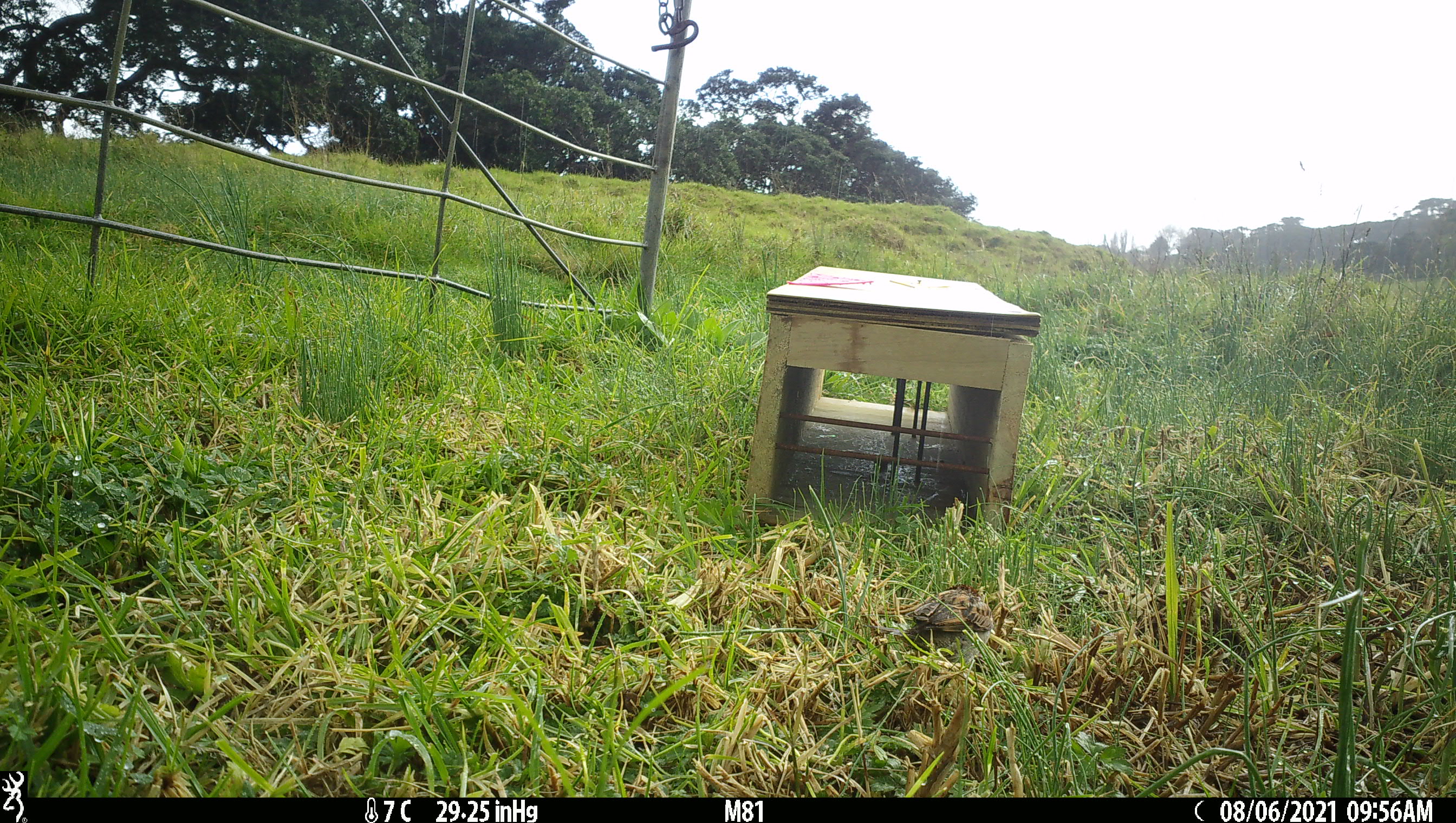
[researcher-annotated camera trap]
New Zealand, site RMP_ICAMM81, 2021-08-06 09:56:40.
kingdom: Animalia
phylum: Chordata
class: Aves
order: Passeriformes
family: Passeridae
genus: Passer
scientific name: Passer domesticus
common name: house sparrow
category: sparrow